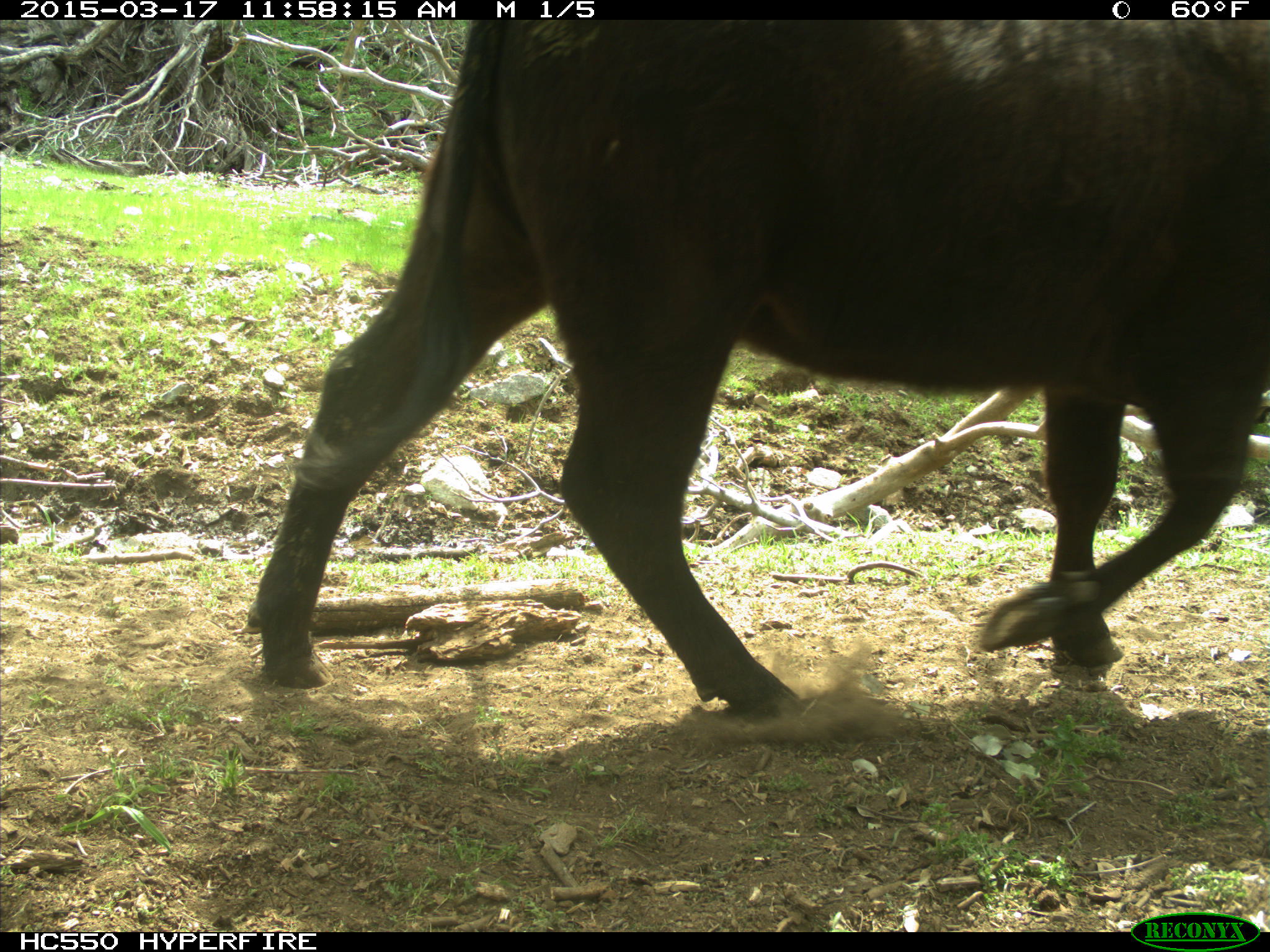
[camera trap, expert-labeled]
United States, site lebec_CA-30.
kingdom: Animalia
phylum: Chordata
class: Mammalia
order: Artiodactyla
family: Bovidae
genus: Bos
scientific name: Bos taurus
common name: domestic cow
Bos taurus (domestic cow).